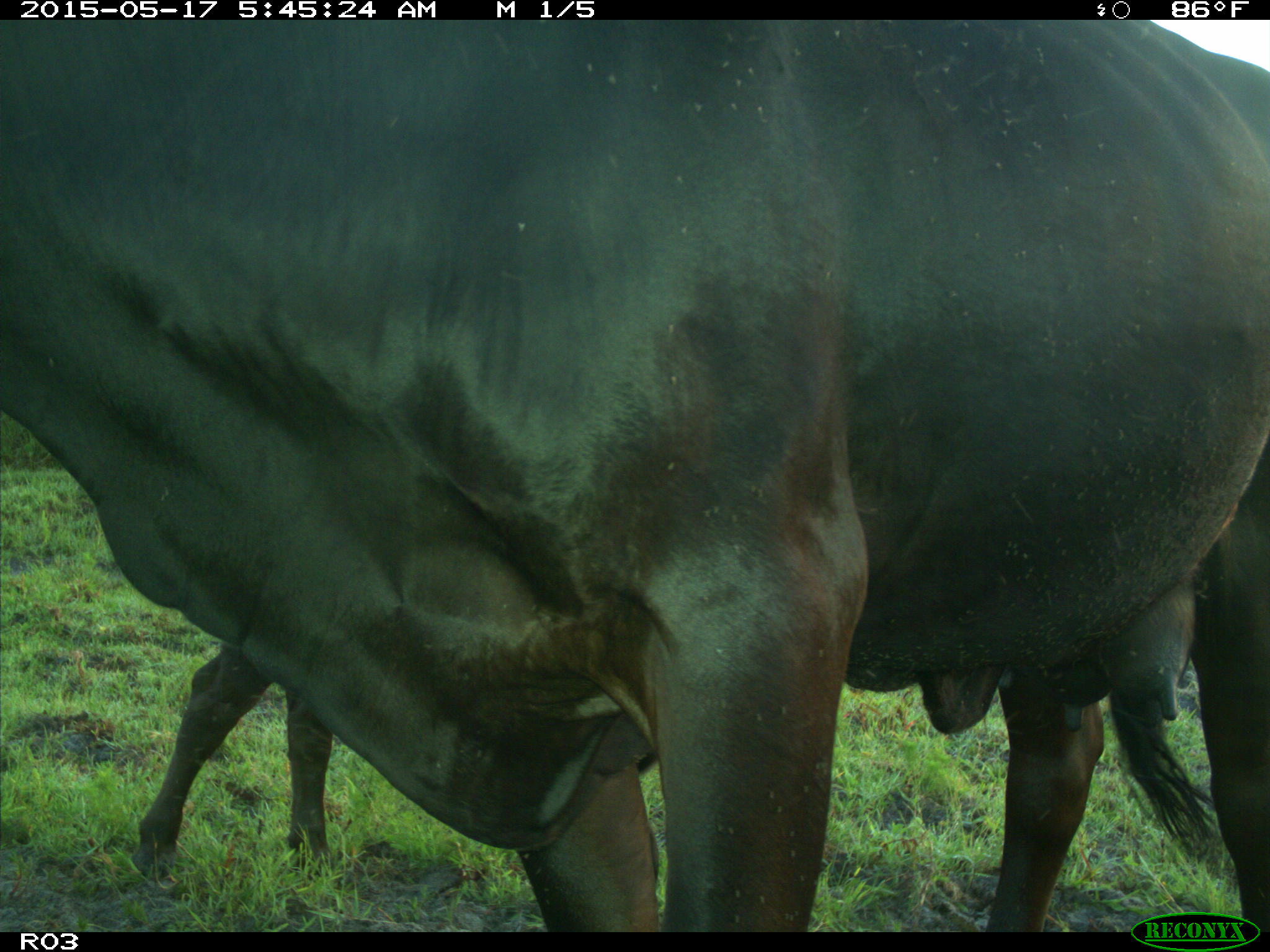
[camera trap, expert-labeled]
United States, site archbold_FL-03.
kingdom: Animalia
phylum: Chordata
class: Mammalia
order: Artiodactyla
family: Bovidae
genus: Bos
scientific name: Bos taurus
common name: domestic cow